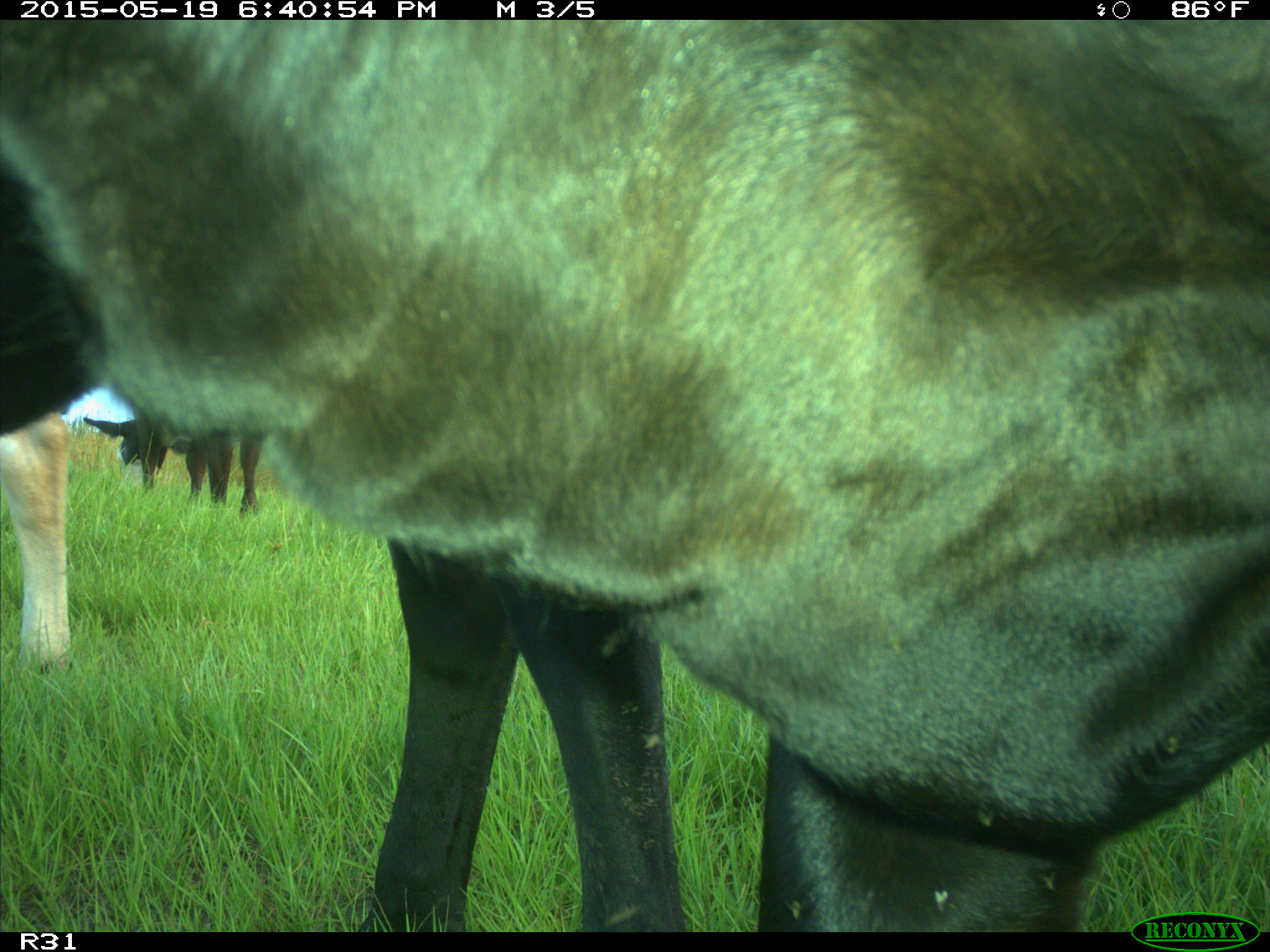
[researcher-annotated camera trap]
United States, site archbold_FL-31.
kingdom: Animalia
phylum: Chordata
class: Mammalia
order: Artiodactyla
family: Bovidae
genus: Bos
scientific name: Bos taurus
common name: domestic cow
Bos taurus (domestic cow).